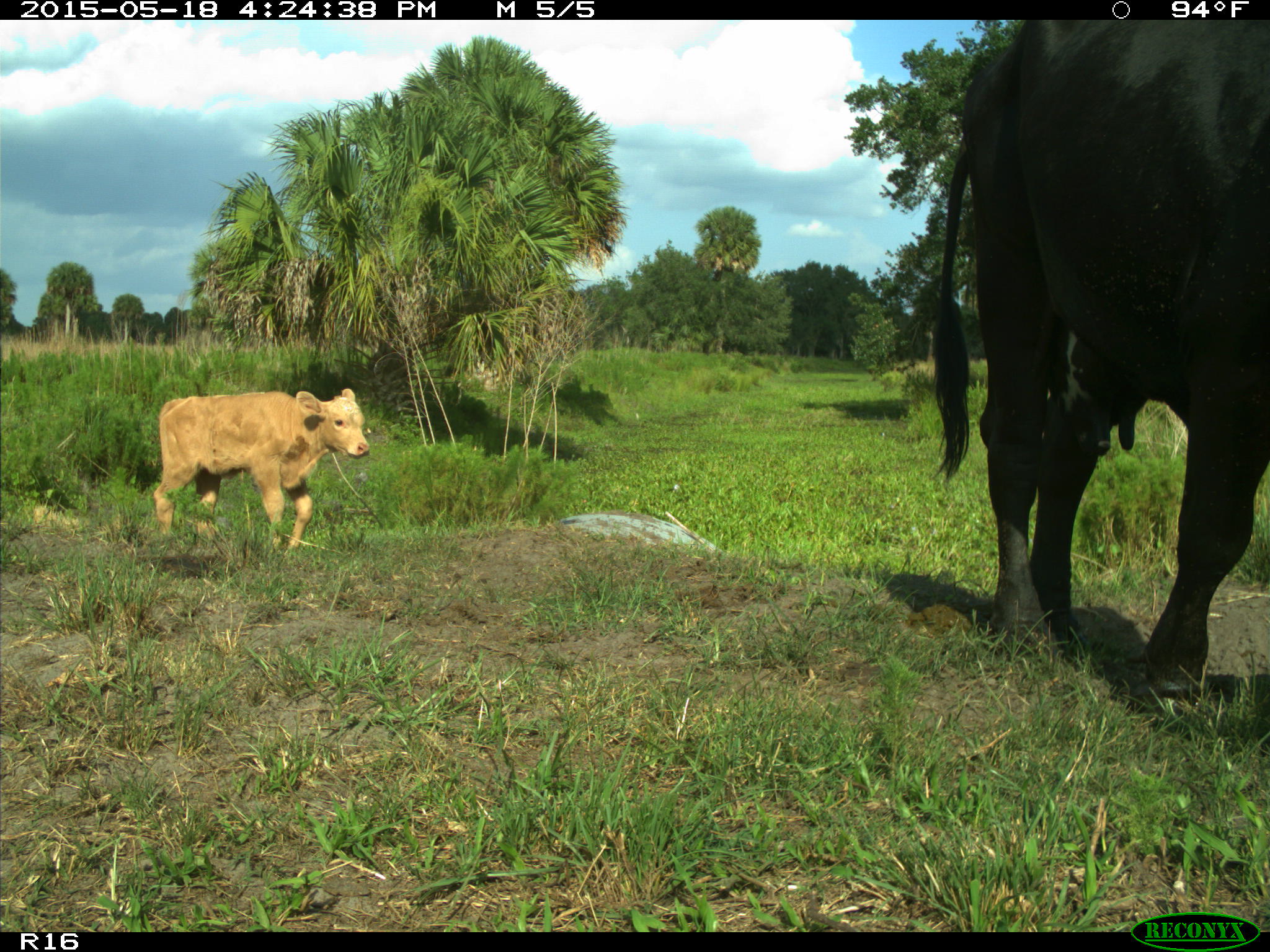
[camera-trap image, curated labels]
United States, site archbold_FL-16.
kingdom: Animalia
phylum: Chordata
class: Mammalia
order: Artiodactyla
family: Bovidae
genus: Bos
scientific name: Bos taurus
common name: domestic cow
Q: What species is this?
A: Bos taurus (domestic cow).